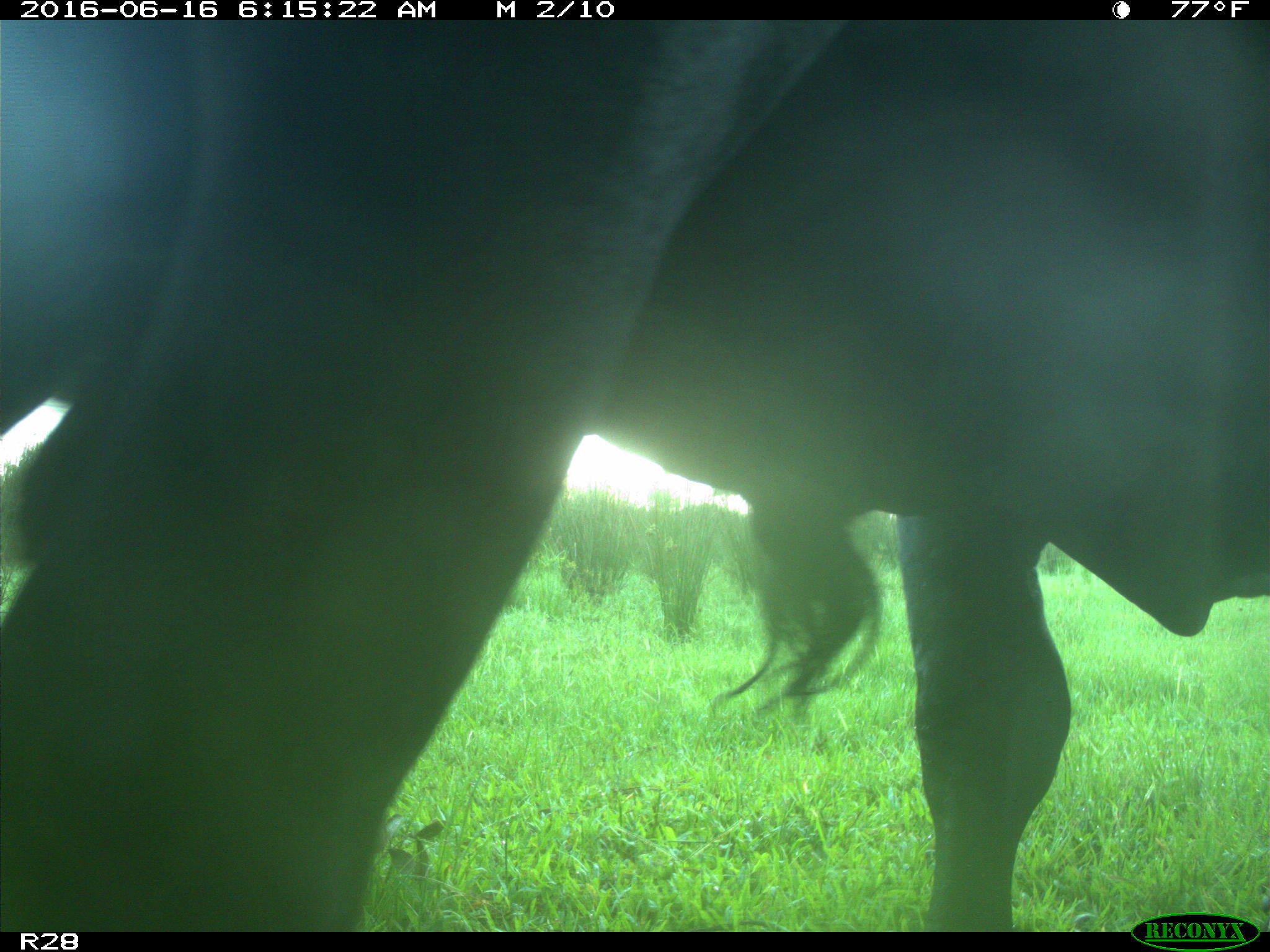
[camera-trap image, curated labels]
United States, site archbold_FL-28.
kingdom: Animalia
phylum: Chordata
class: Mammalia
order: Artiodactyla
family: Bovidae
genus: Bos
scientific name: Bos taurus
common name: domestic cow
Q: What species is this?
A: Bos taurus (domestic cow).